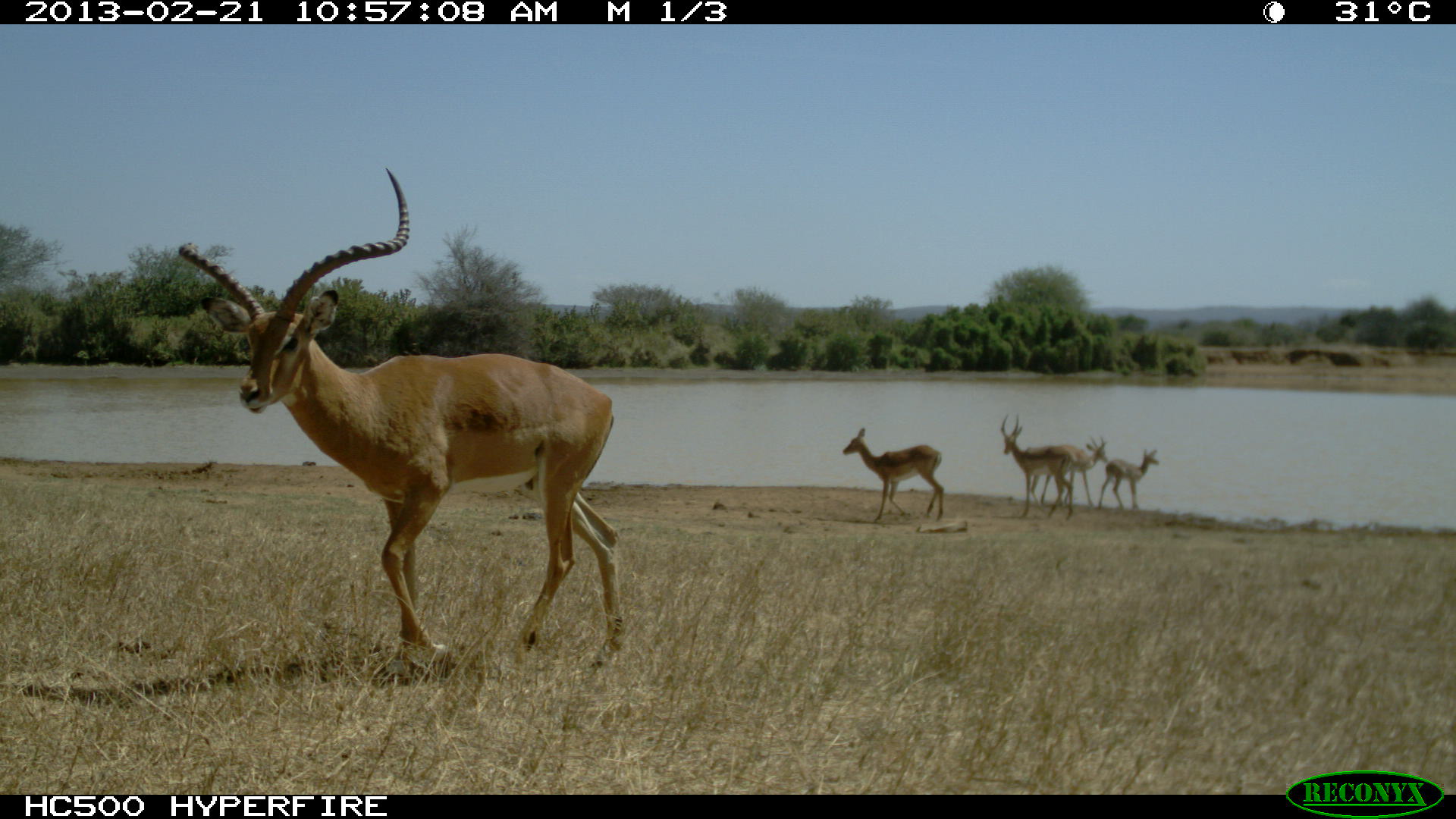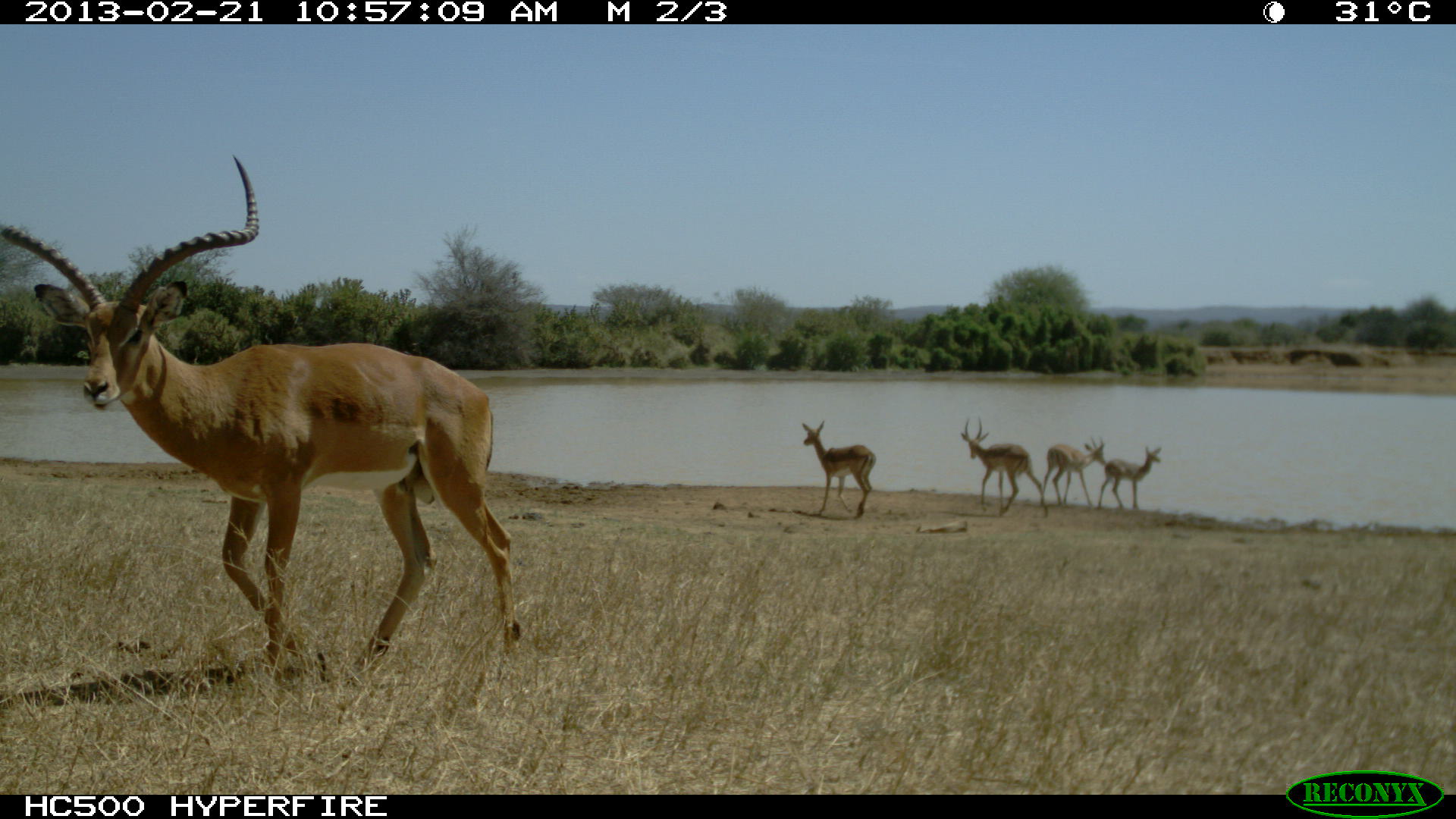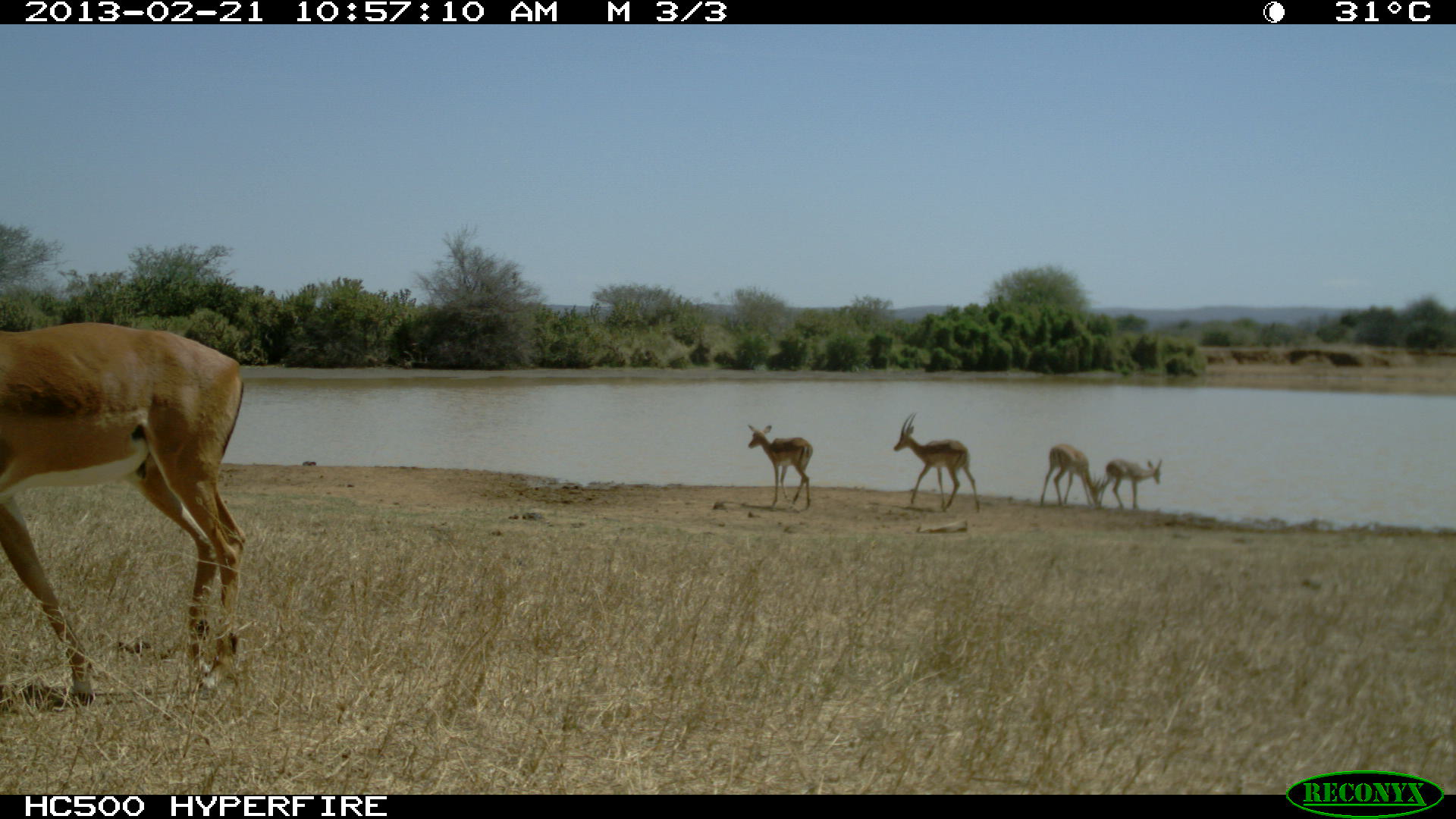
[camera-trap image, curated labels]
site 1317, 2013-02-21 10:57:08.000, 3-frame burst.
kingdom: Animalia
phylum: Chordata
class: Mammalia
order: Artiodactyla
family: Bovidae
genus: Aepyceros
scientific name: Aepyceros melampus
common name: impala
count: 5